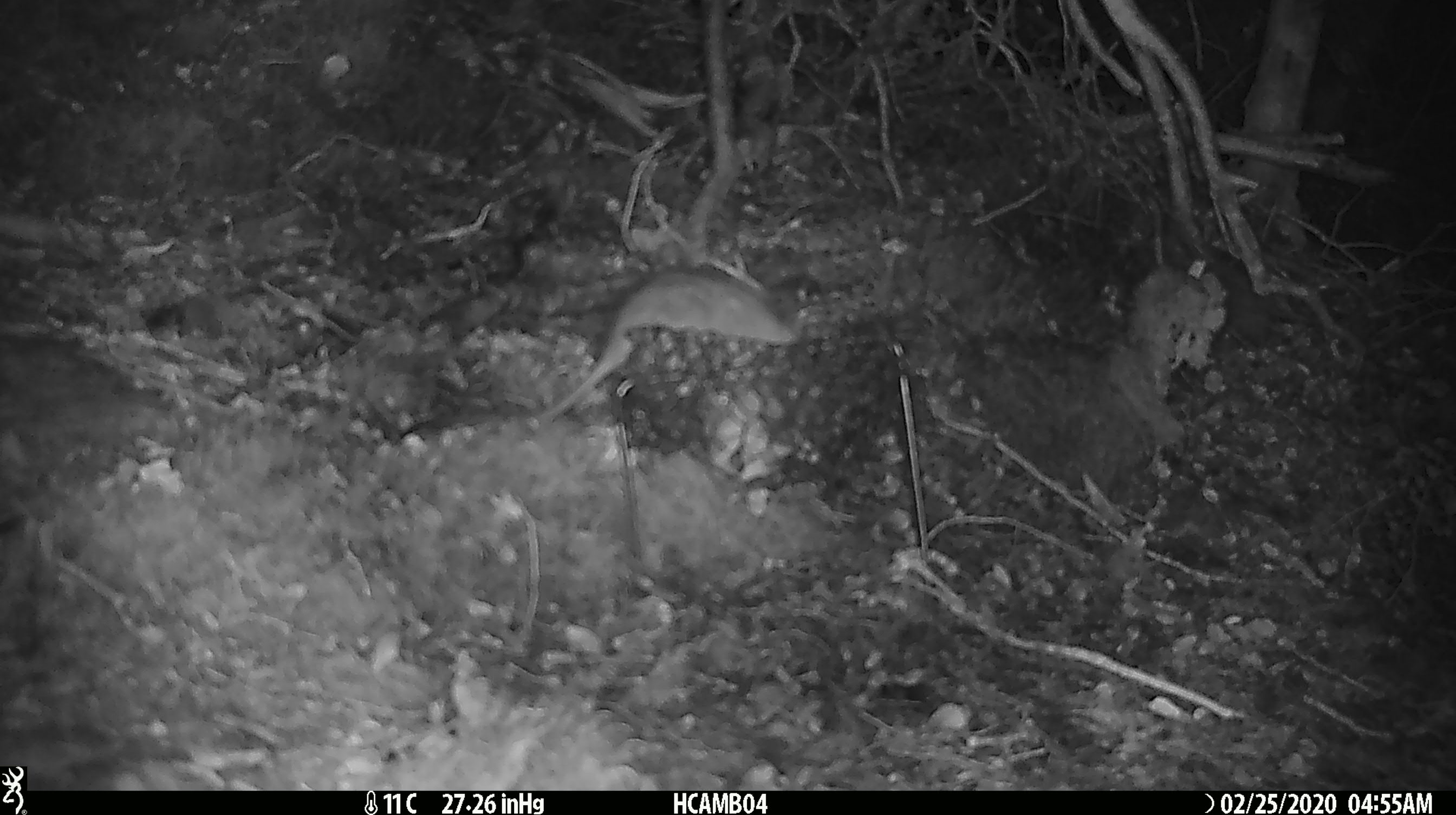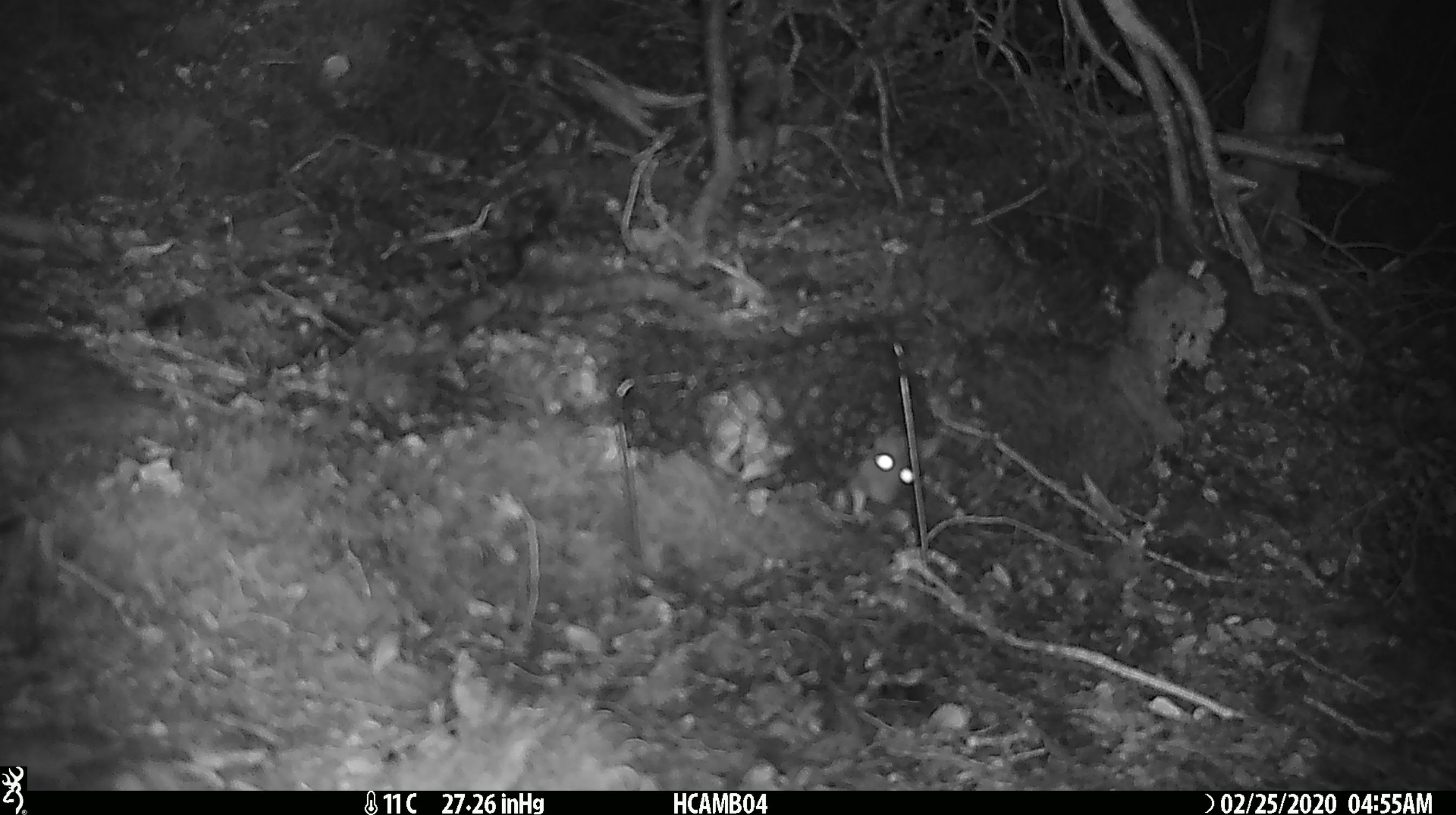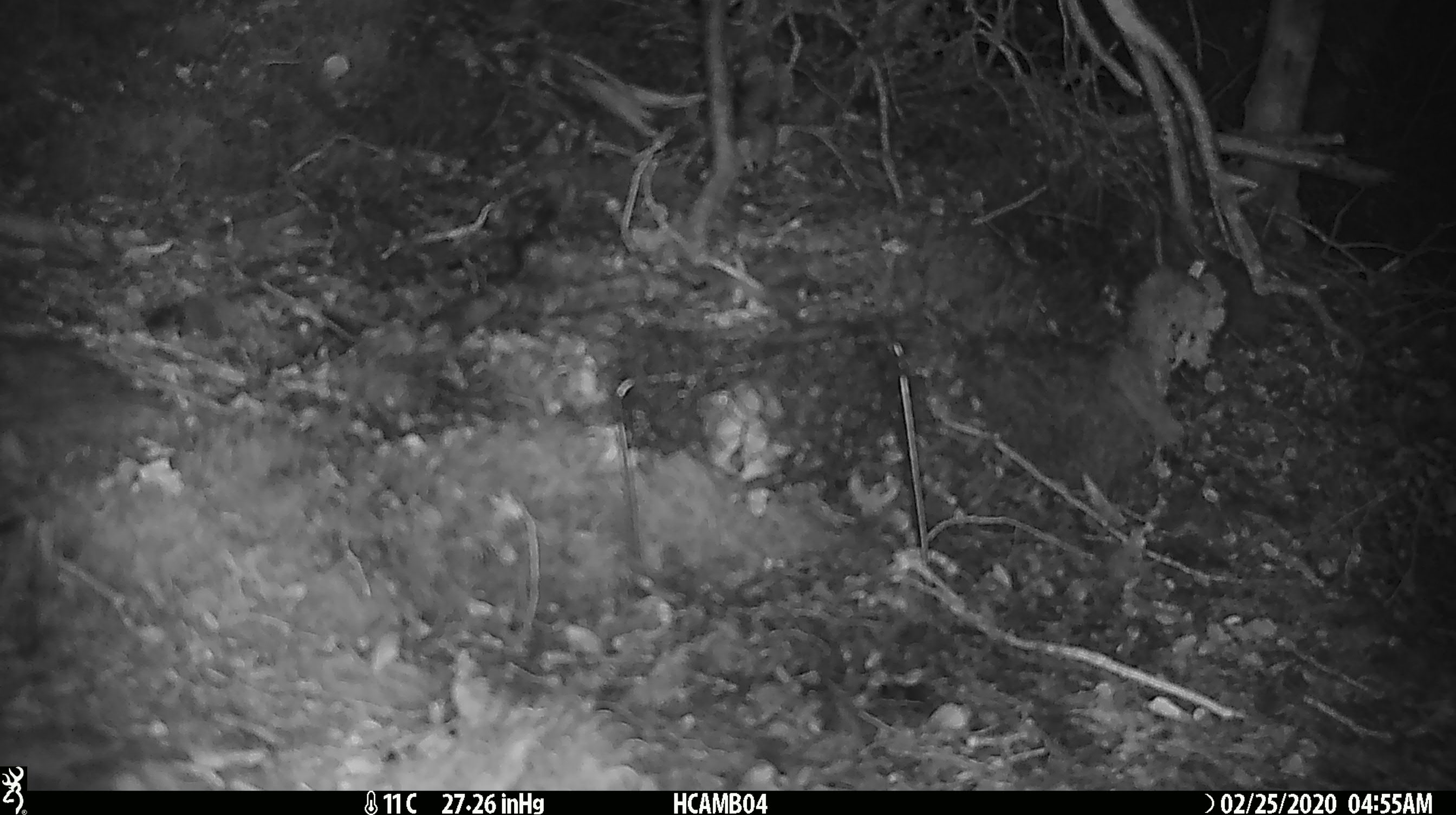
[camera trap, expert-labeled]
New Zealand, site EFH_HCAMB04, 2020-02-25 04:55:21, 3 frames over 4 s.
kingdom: Animalia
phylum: Chordata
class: Mammalia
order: Rodentia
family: Muridae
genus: Rattus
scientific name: Rattus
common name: rat